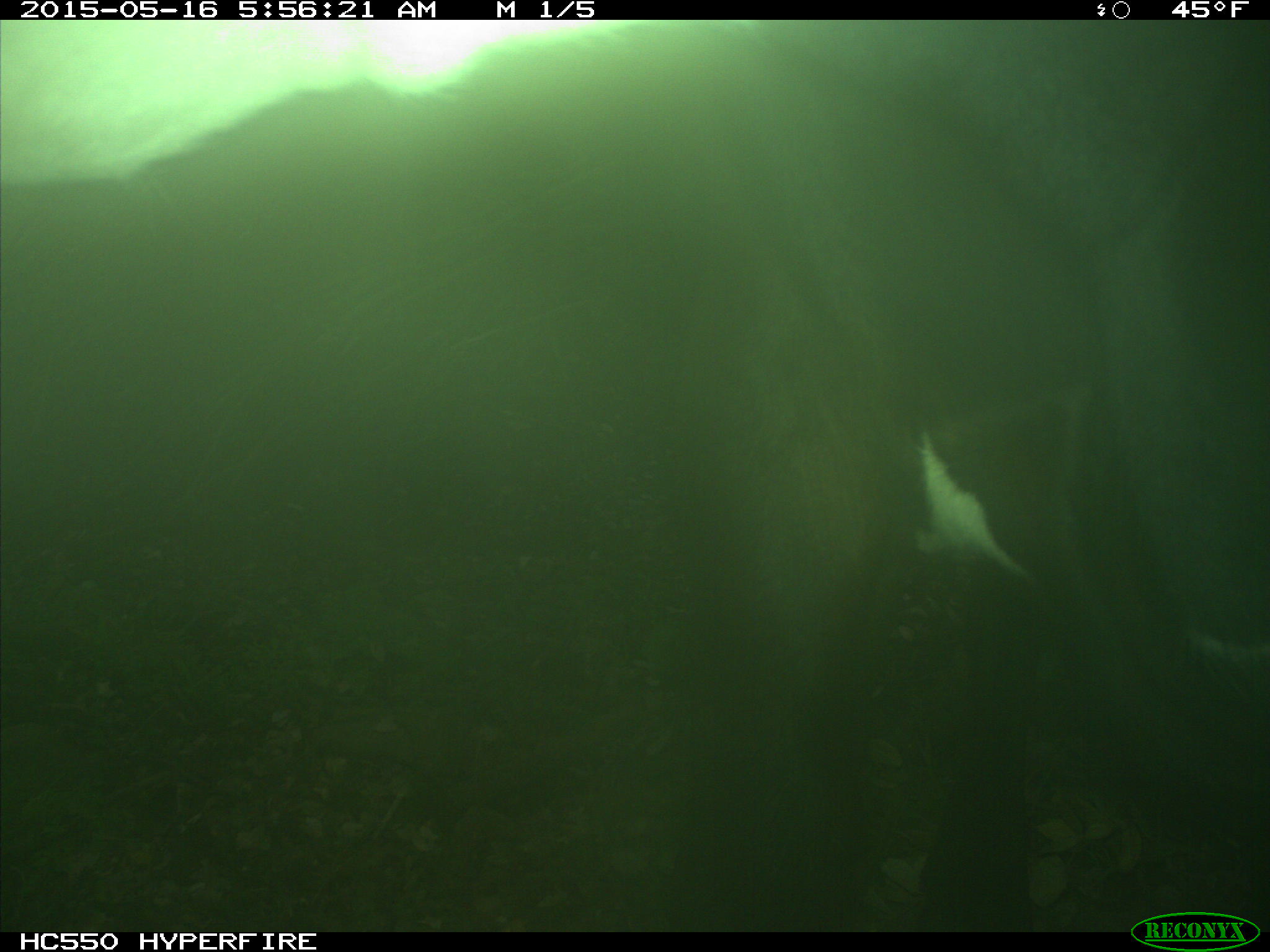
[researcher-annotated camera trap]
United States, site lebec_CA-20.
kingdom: Animalia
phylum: Chordata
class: Mammalia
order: Artiodactyla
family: Bovidae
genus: Bos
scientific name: Bos taurus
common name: domestic cow